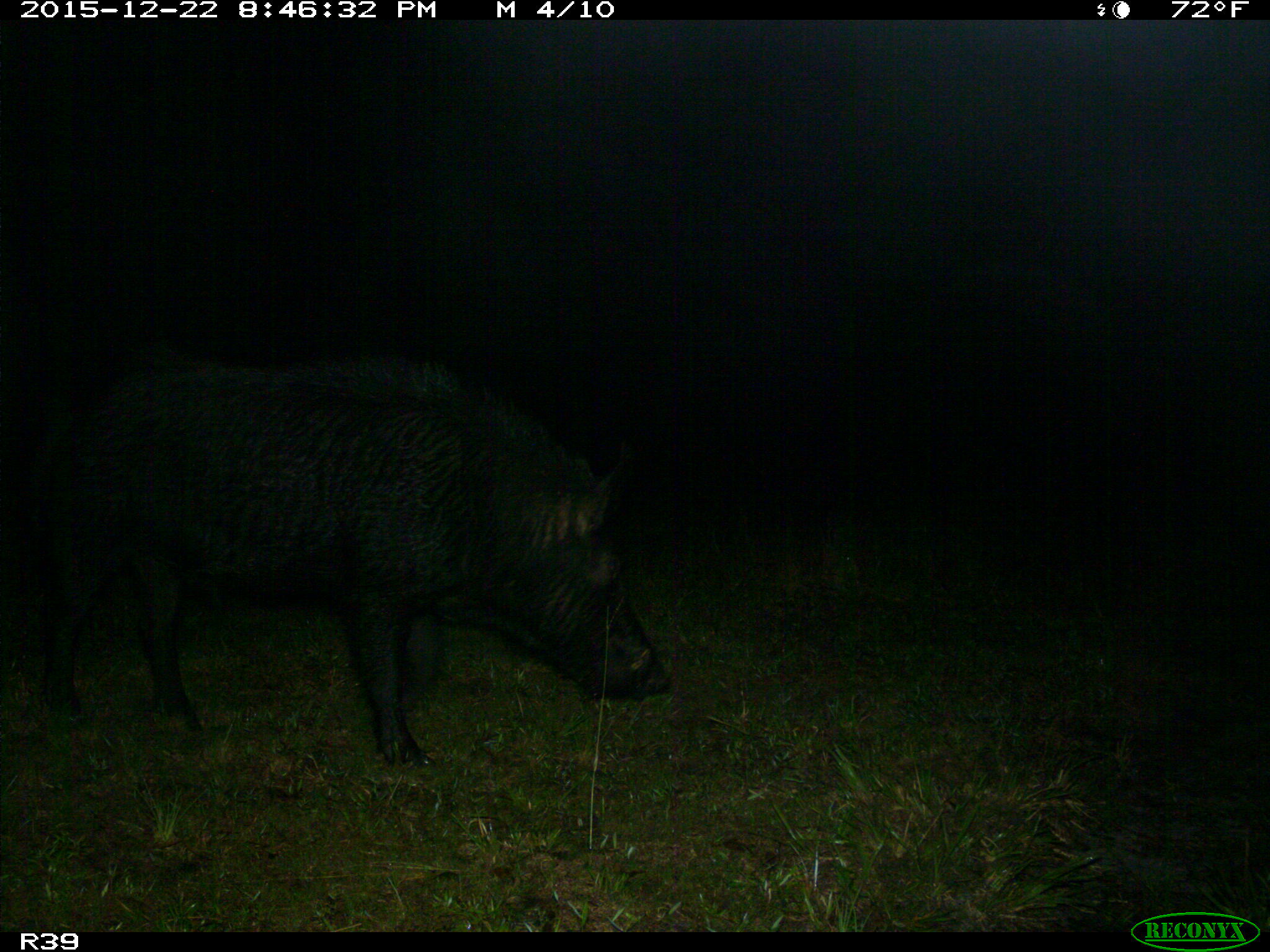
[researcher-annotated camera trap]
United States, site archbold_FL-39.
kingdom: Animalia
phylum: Chordata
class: Mammalia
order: Artiodactyla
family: Suidae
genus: Sus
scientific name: Sus scrofa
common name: wild boar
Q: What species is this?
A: Sus scrofa (wild boar).